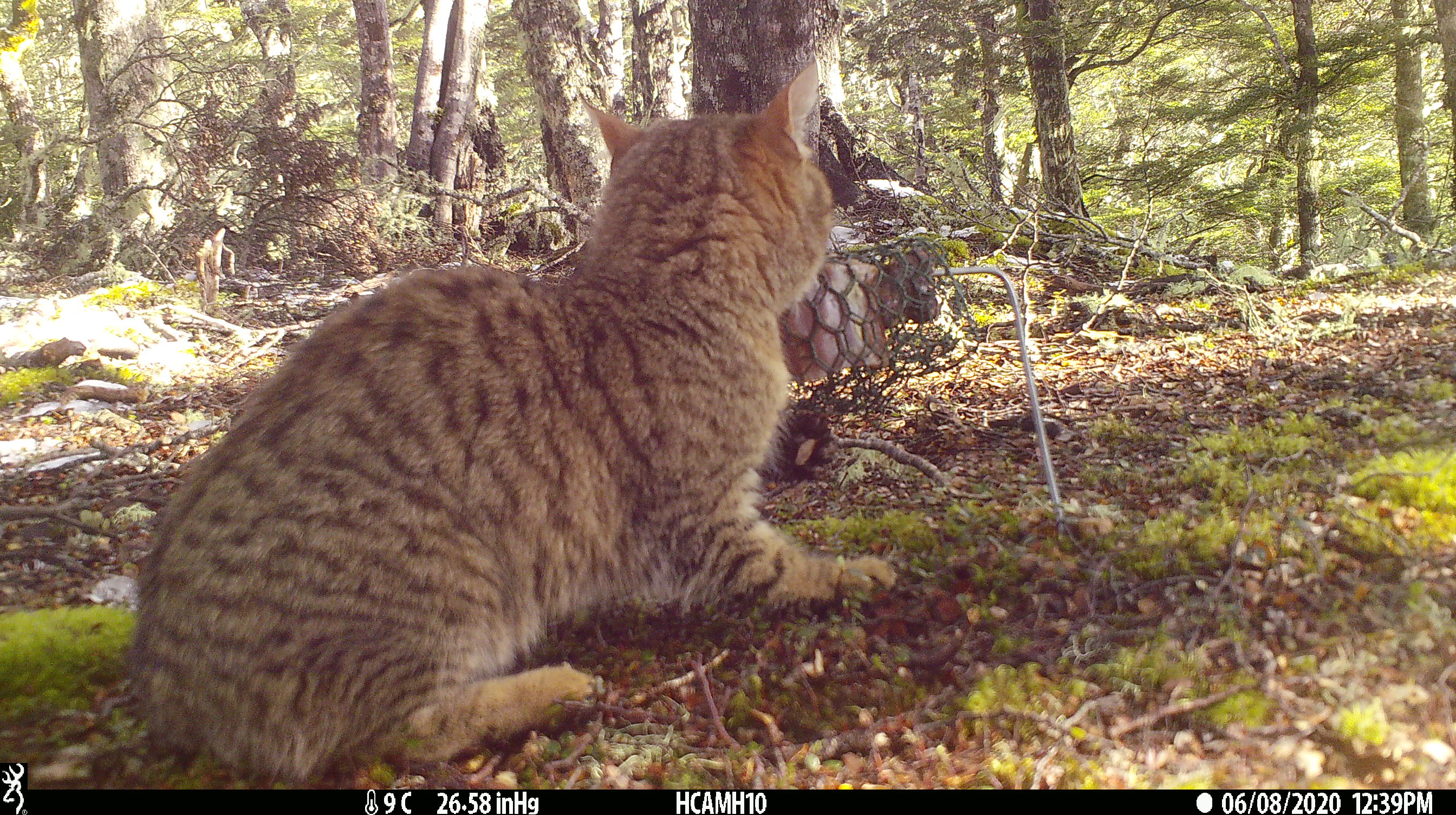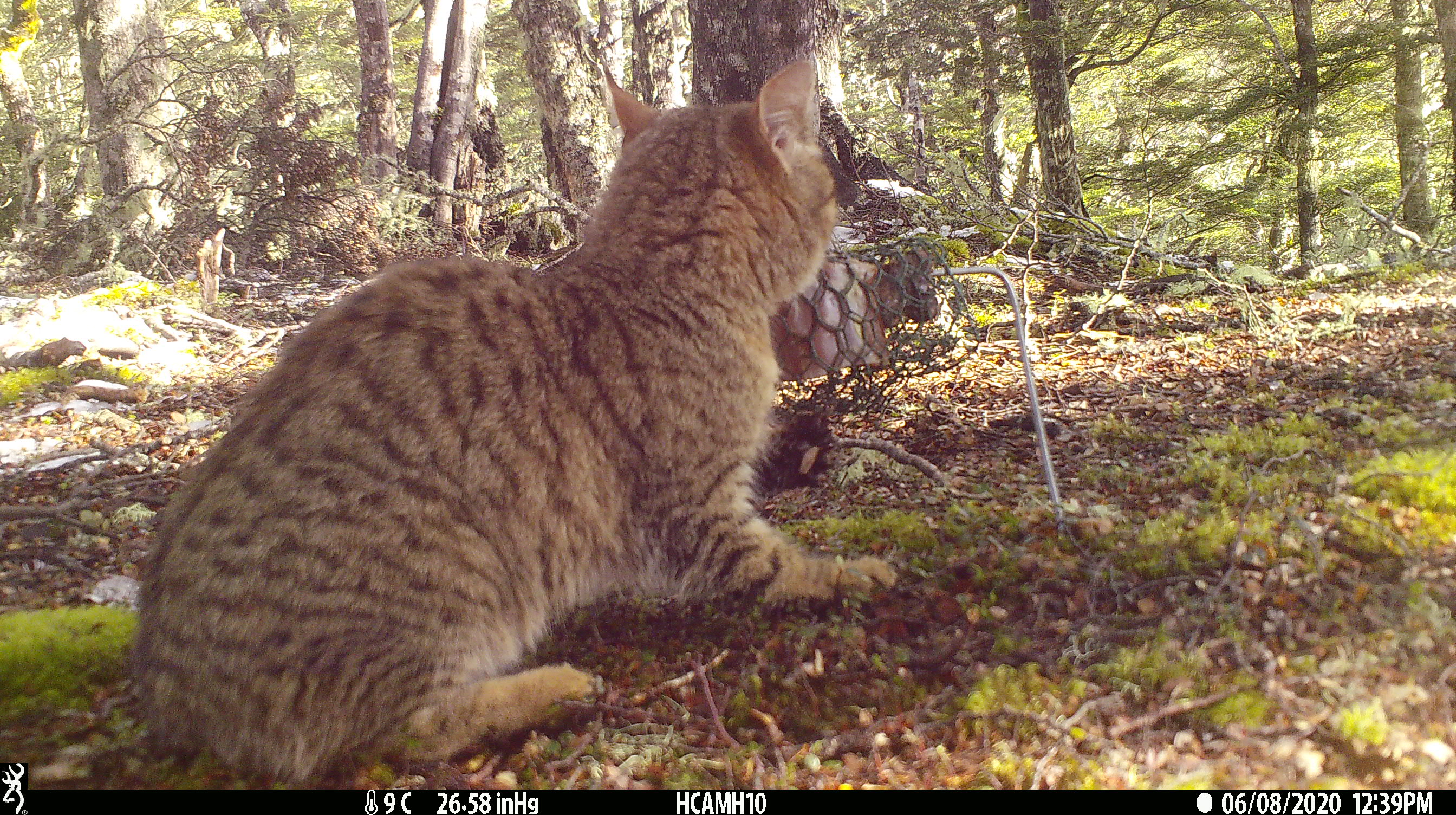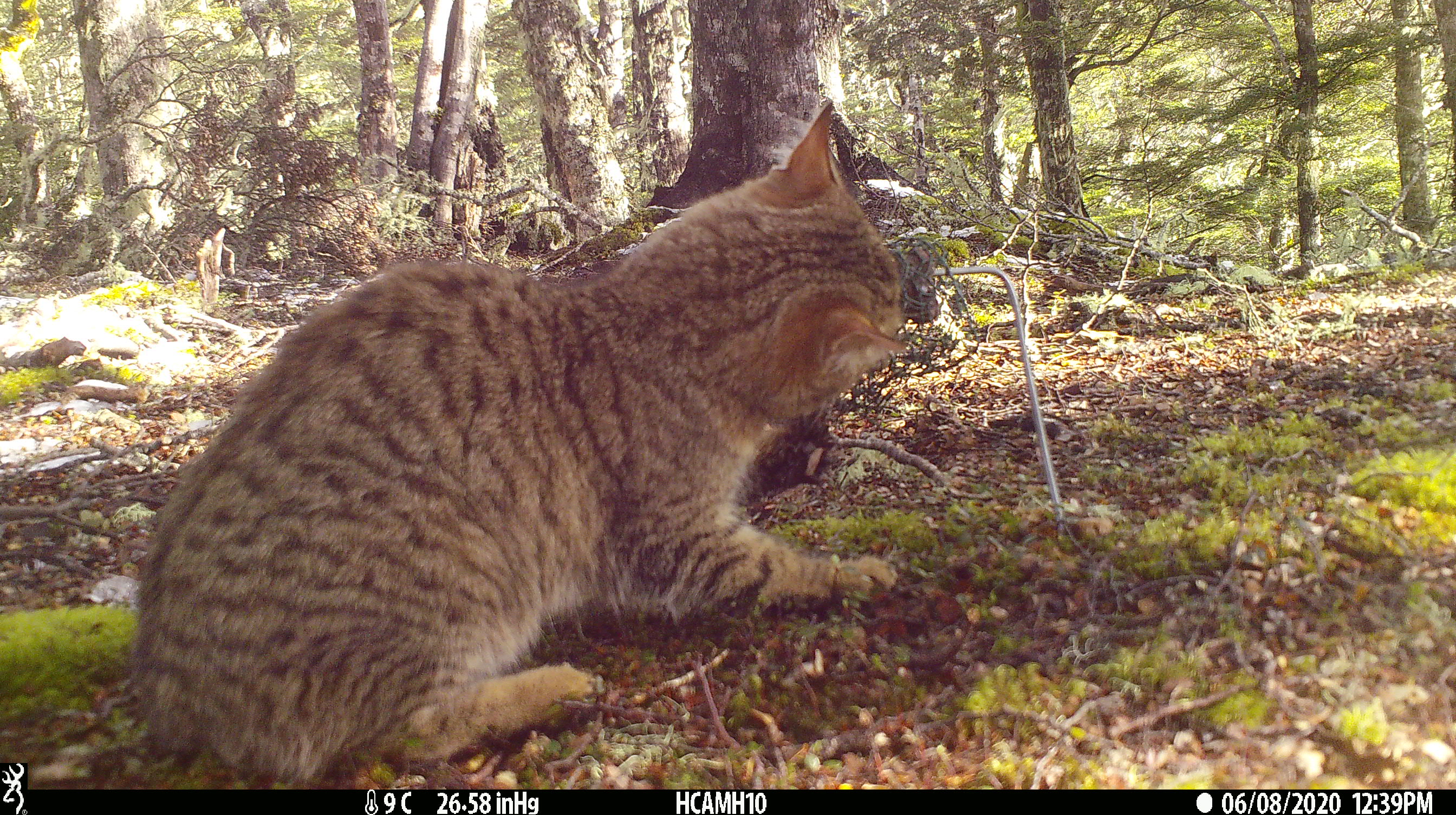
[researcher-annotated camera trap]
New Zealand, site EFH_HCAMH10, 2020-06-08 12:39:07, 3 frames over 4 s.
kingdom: Animalia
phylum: Chordata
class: Mammalia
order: Carnivora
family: Felidae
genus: Felis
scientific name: Felis catus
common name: domestic cat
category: cat